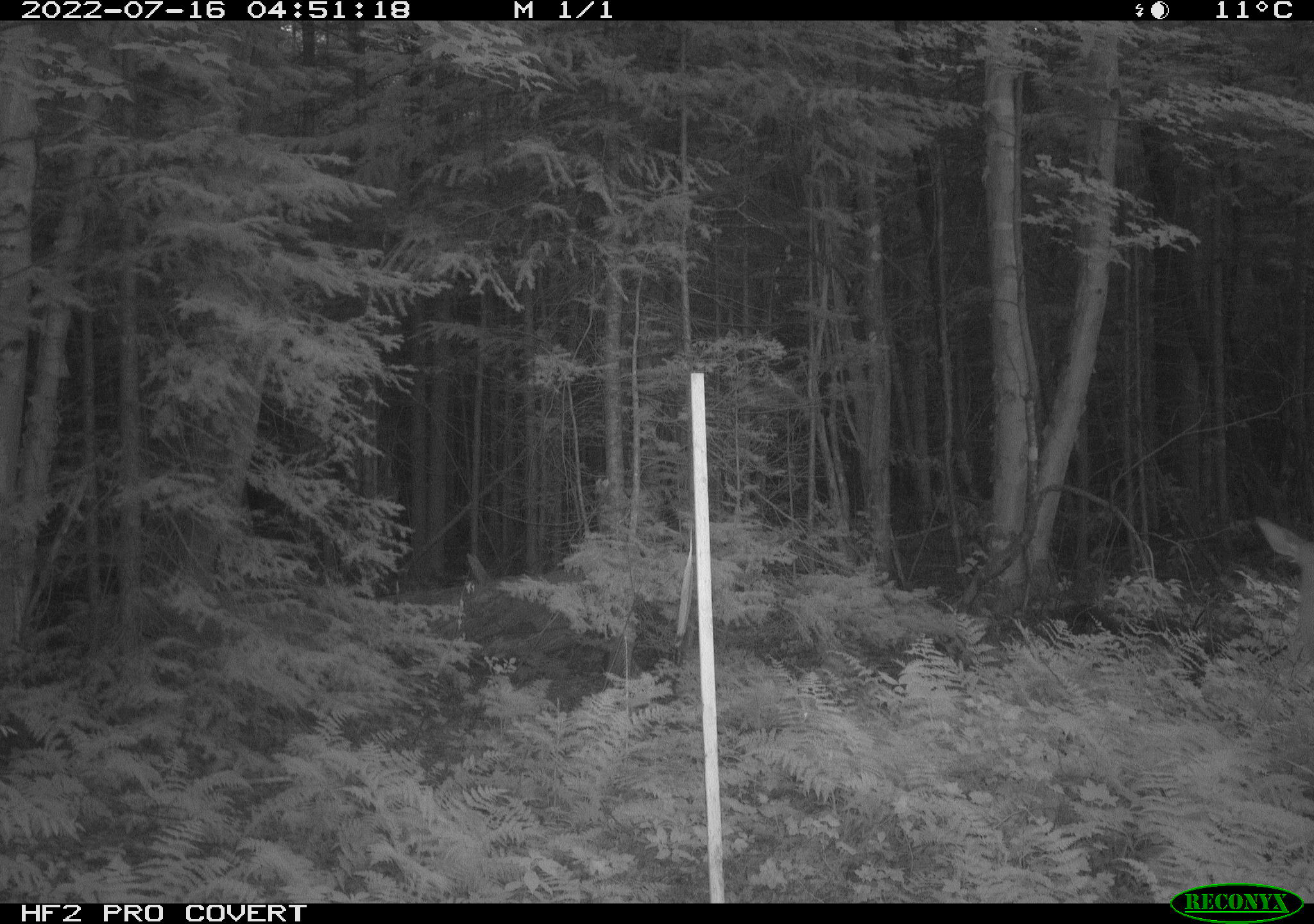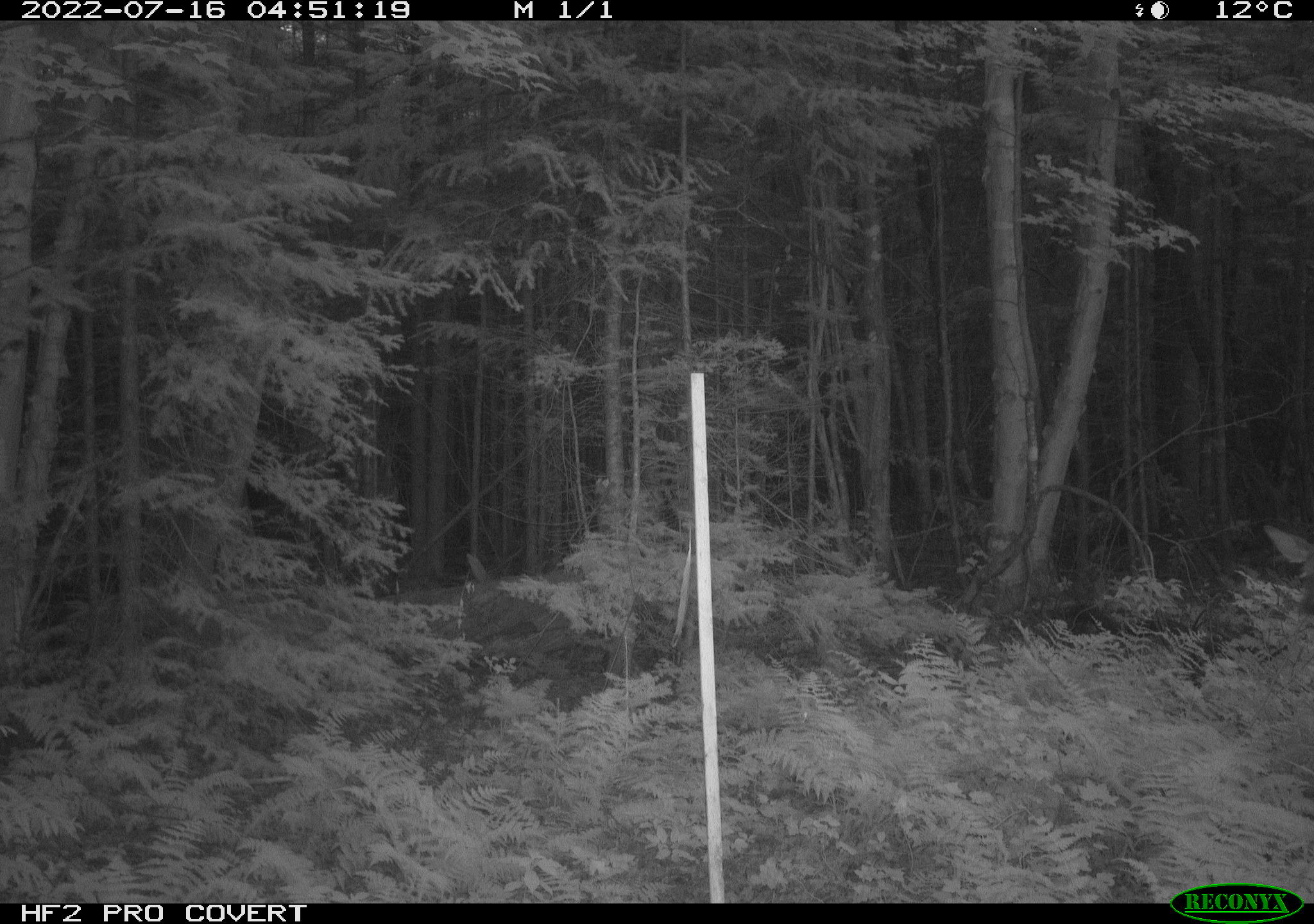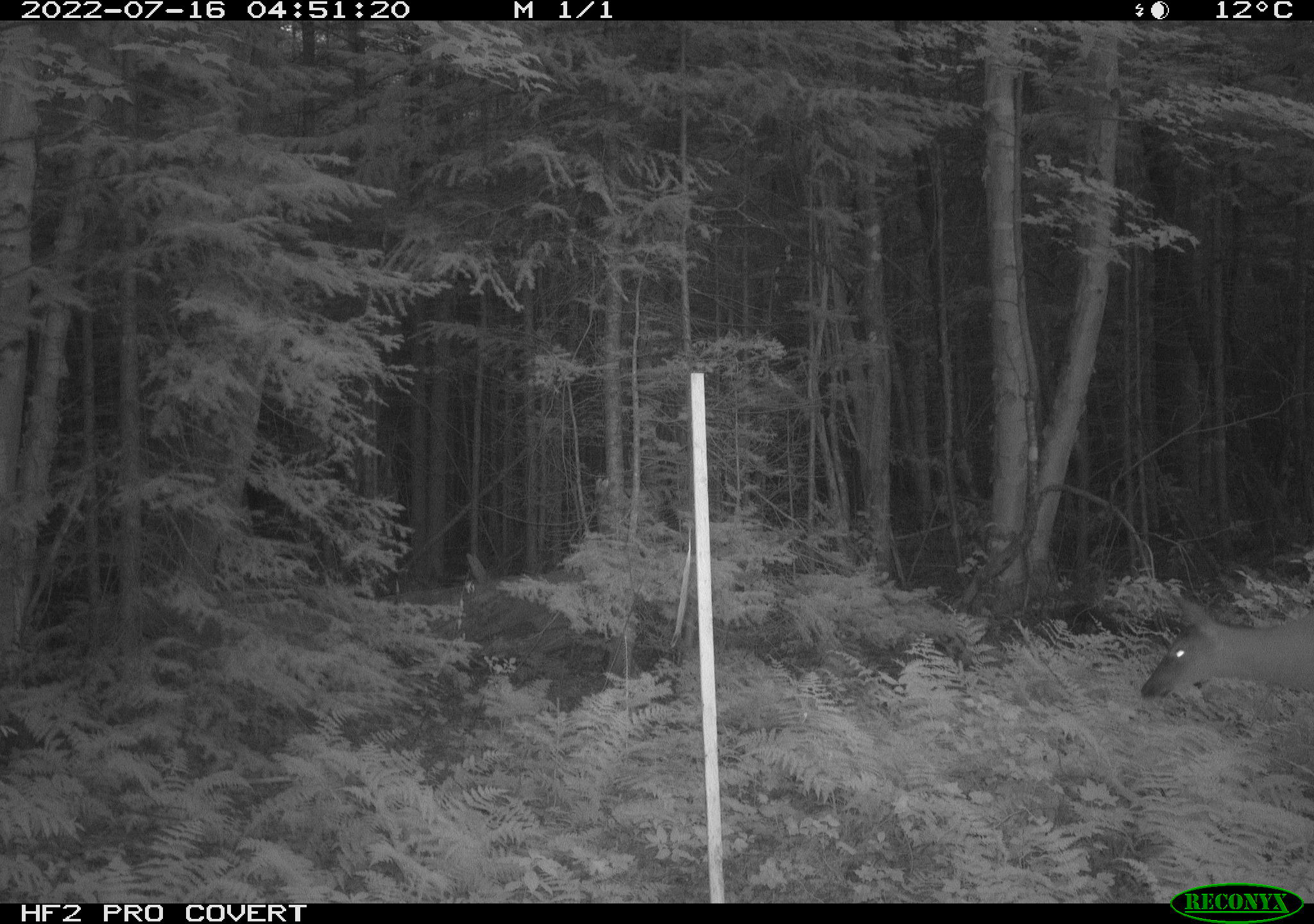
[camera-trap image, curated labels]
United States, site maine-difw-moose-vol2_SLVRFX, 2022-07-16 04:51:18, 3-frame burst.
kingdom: Animalia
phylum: Chordata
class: Mammalia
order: Artiodactyla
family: Cervidae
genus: Odocoileus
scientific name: Odocoileus virginianus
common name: white-tailed deer